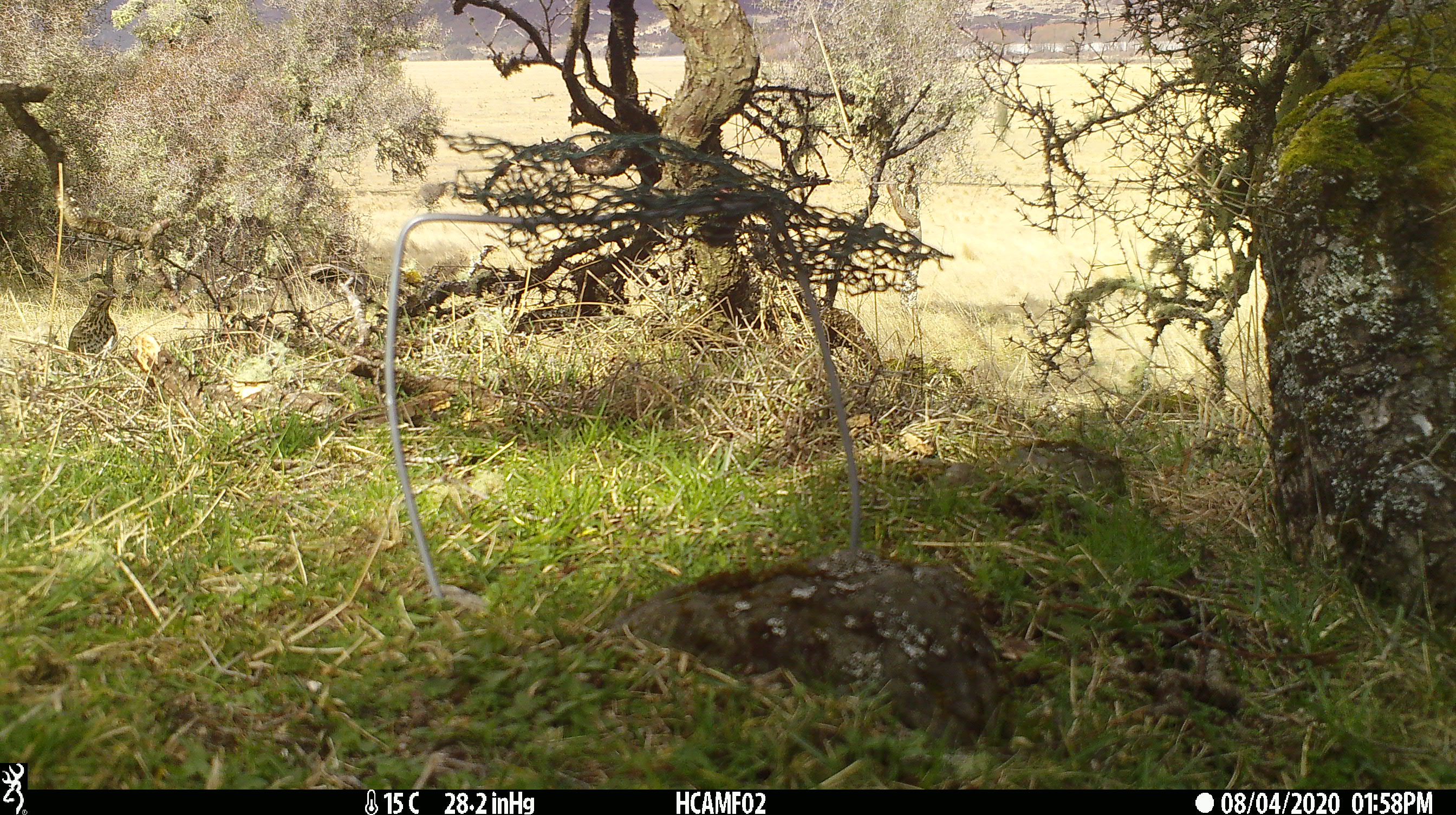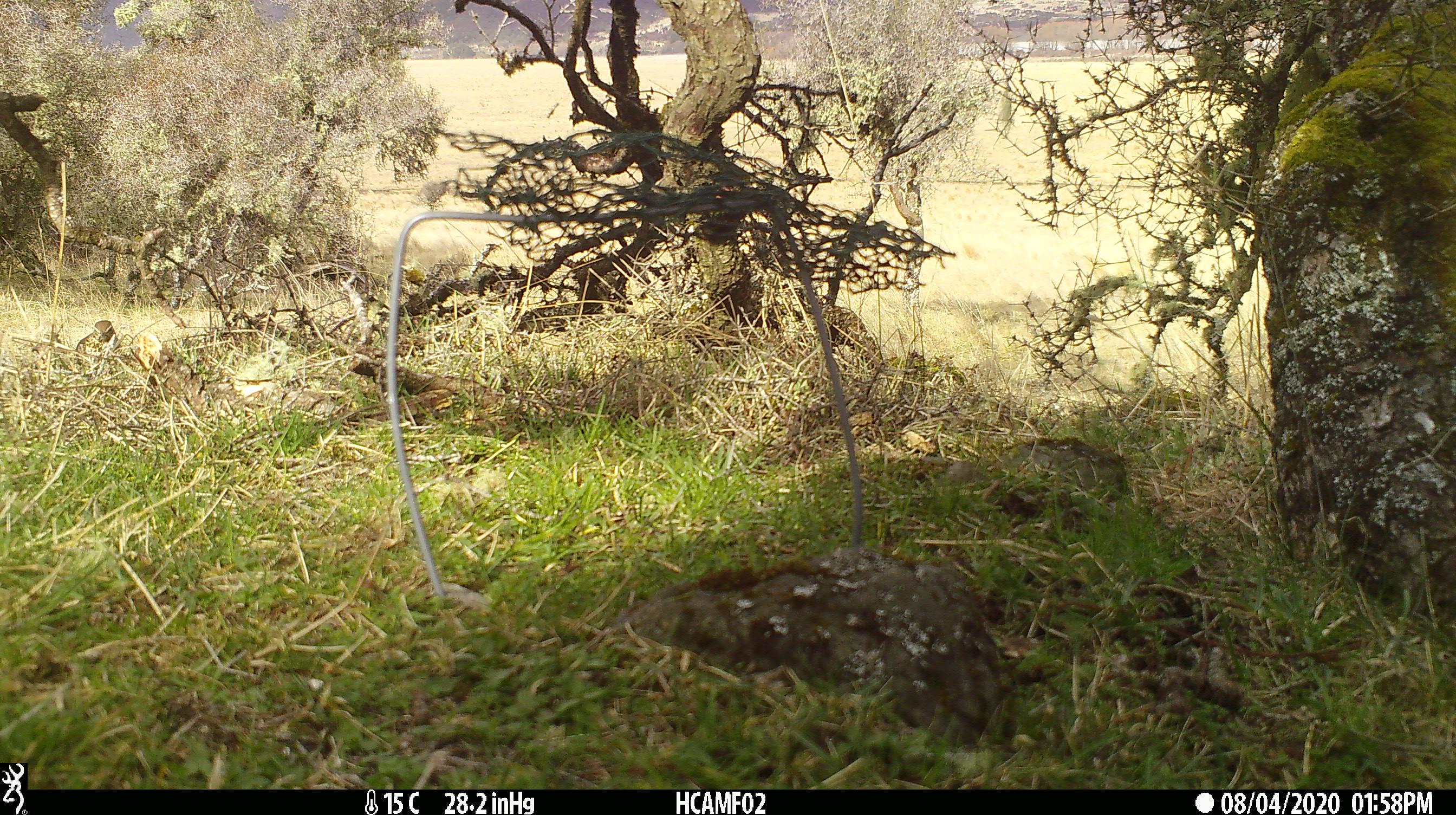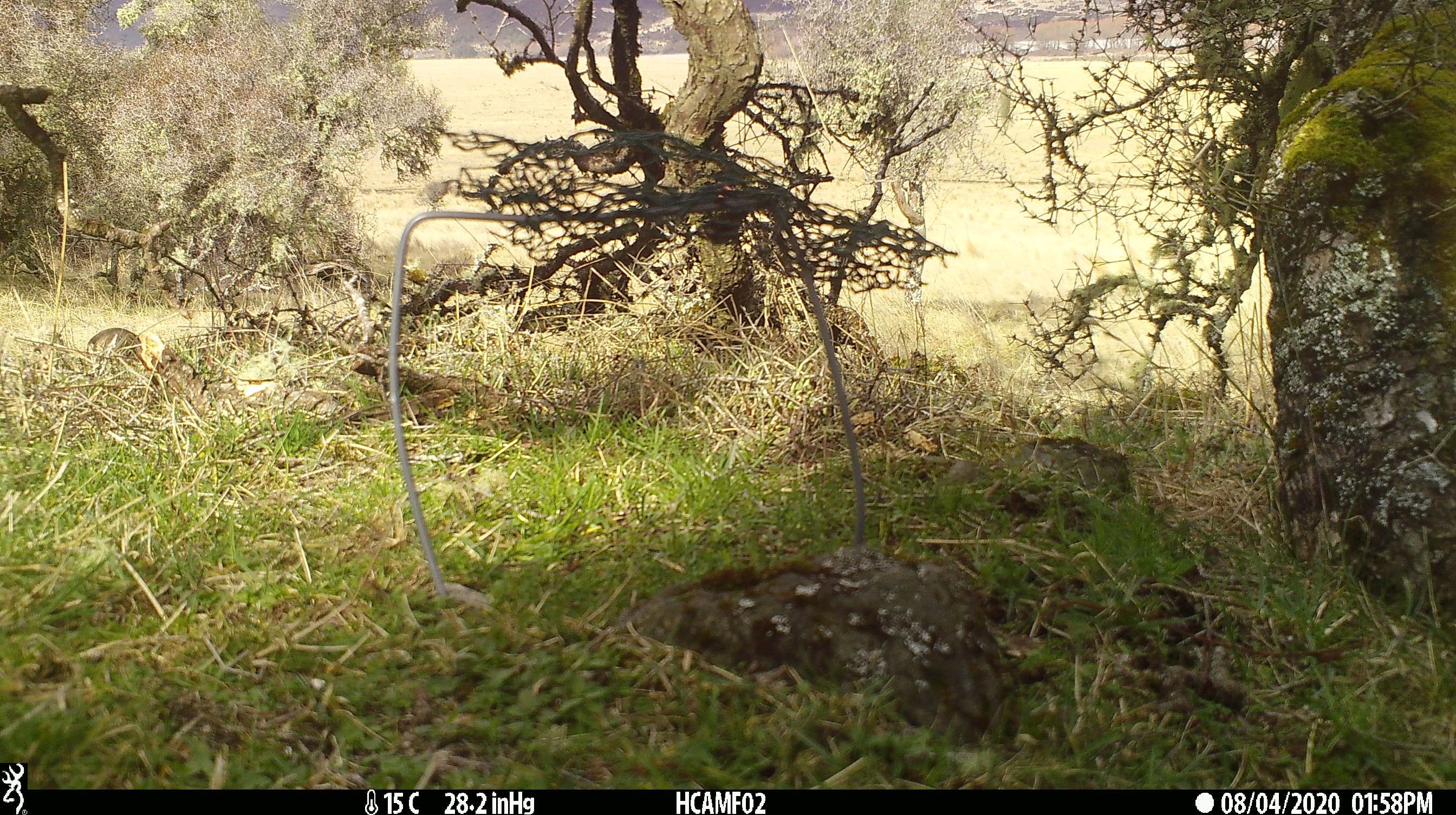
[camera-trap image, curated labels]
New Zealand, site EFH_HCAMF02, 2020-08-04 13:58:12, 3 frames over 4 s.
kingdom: Animalia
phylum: Chordata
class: Aves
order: Passeriformes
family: Turdidae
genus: Turdus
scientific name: Turdus philomelos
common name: song thrush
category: thrush